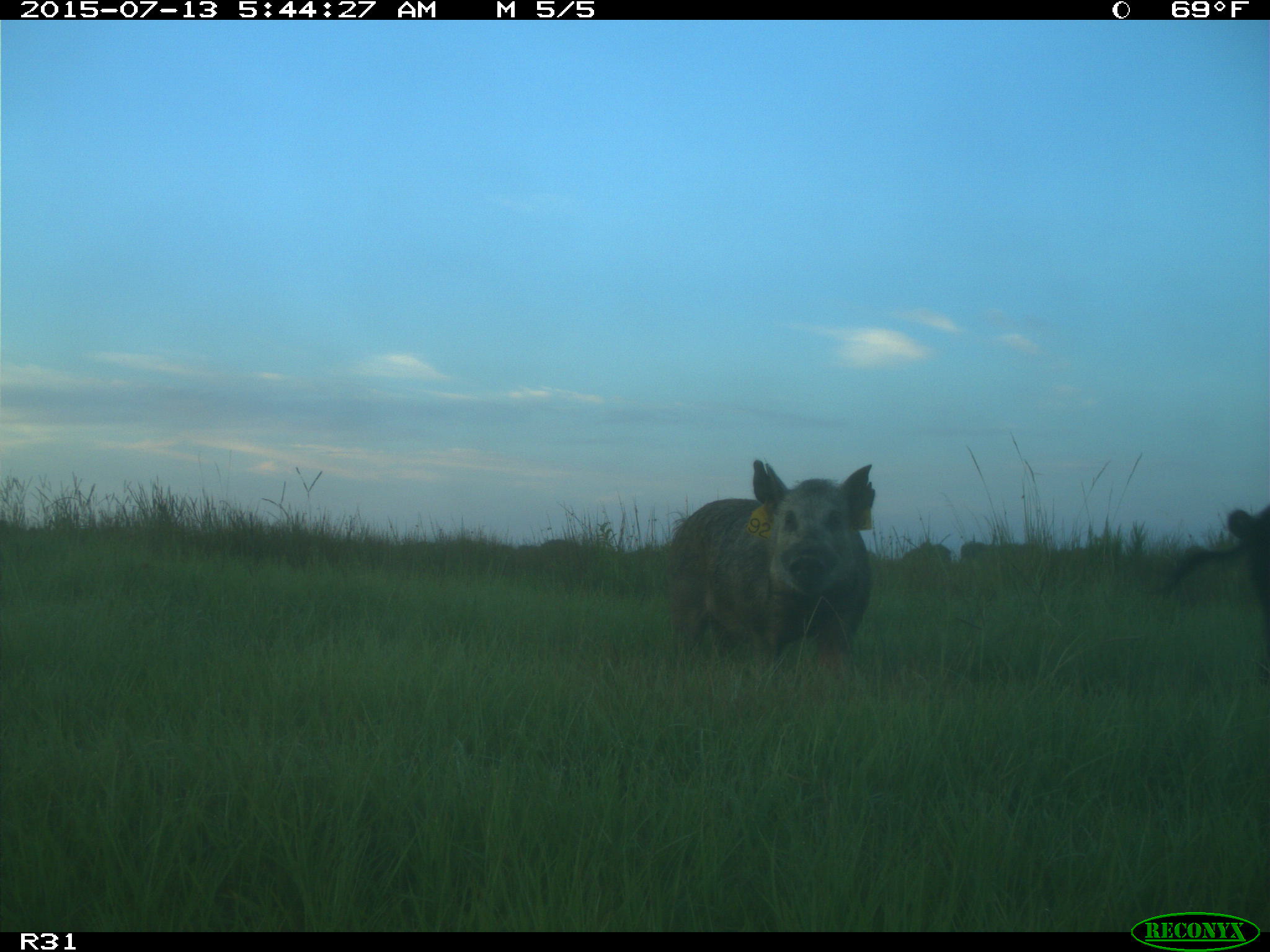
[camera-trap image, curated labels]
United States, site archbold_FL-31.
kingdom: Animalia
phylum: Chordata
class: Mammalia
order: Artiodactyla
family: Suidae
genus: Sus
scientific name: Sus scrofa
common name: wild boar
Sus scrofa (wild boar).